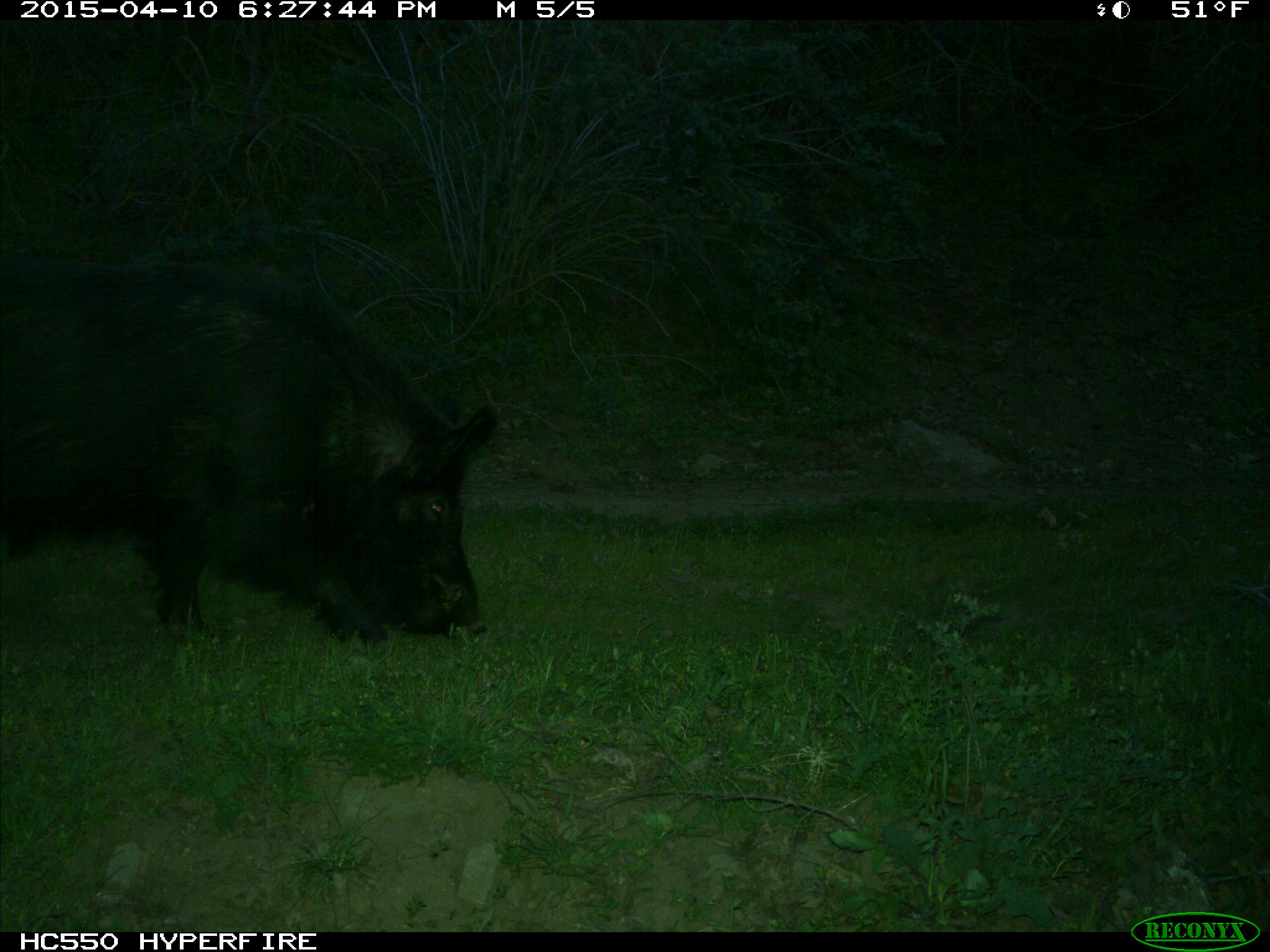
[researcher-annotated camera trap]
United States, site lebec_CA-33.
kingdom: Animalia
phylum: Chordata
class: Mammalia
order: Artiodactyla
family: Suidae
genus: Sus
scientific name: Sus scrofa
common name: wild boar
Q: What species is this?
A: Sus scrofa (wild boar).